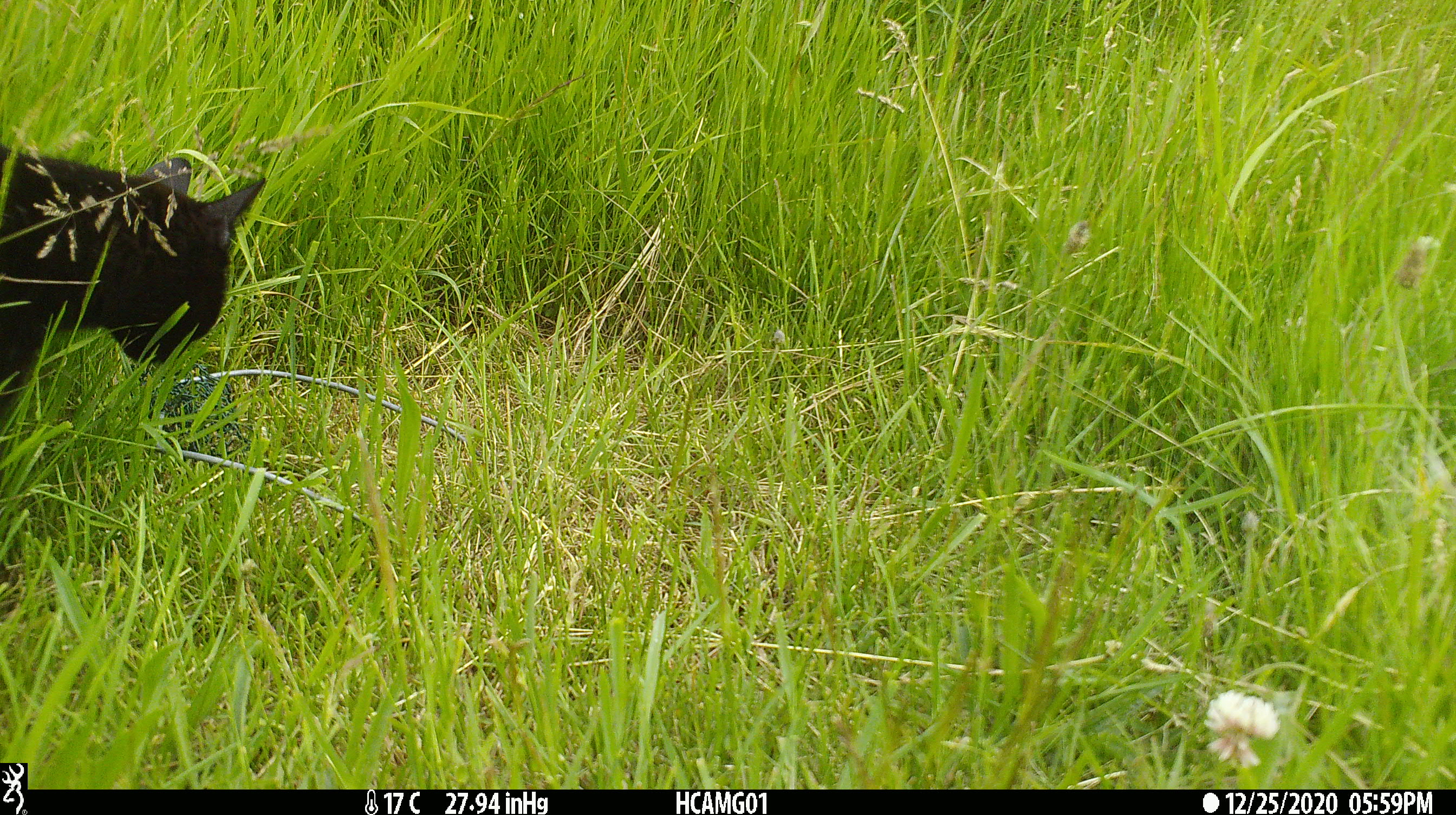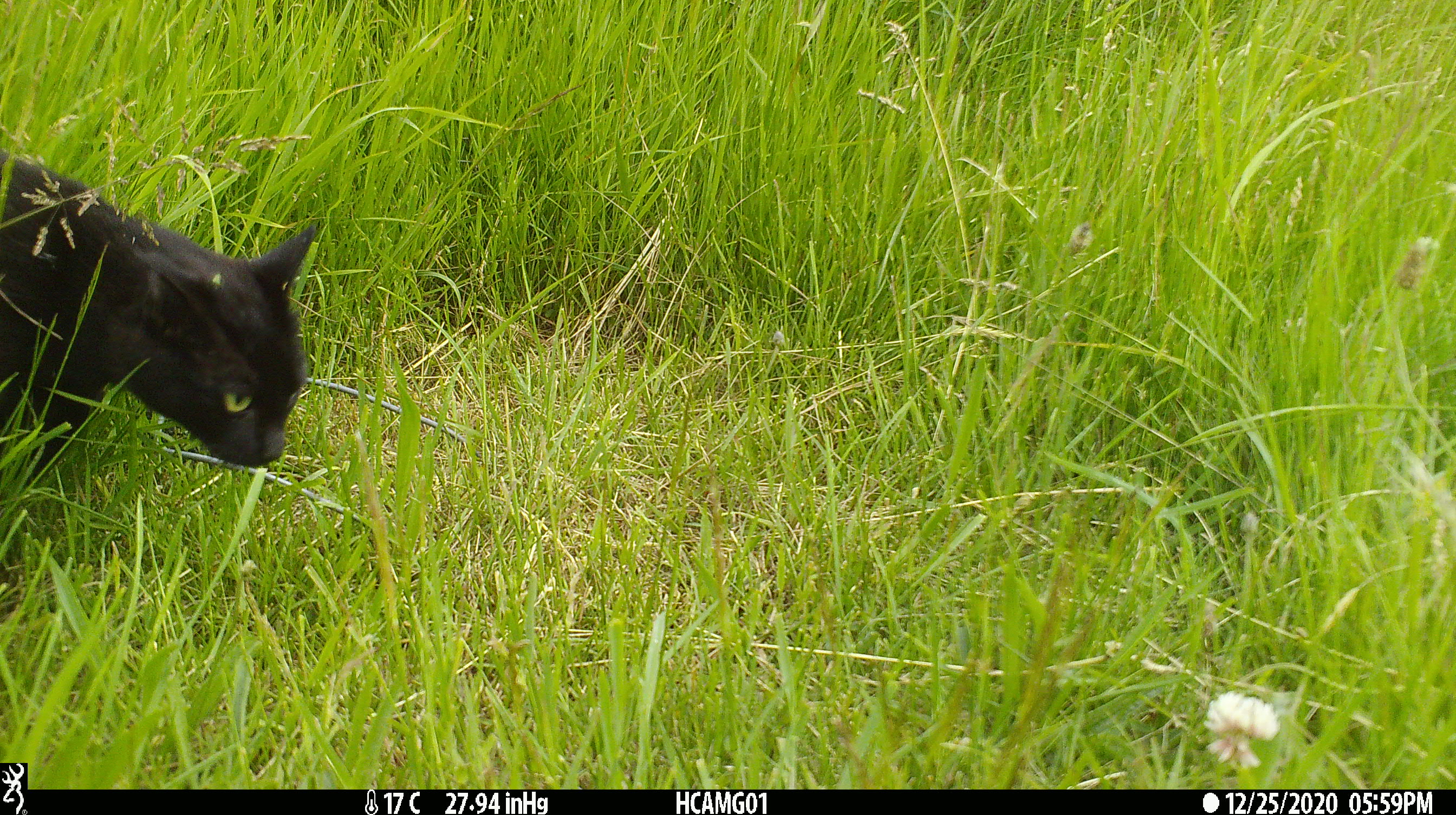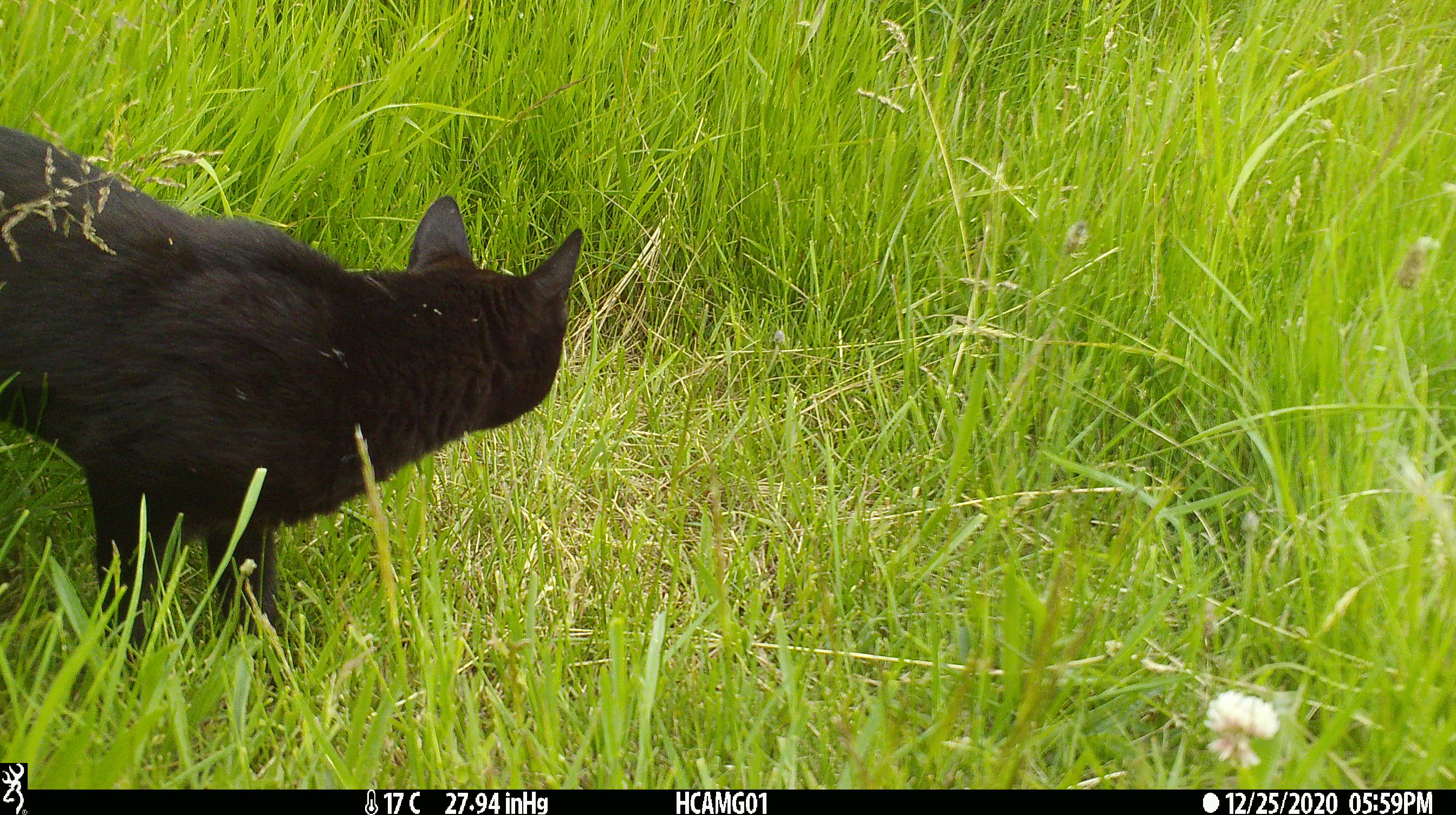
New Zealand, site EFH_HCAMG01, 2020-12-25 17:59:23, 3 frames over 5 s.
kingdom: Animalia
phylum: Chordata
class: Mammalia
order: Carnivora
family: Felidae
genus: Felis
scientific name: Felis catus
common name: domestic cat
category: cat